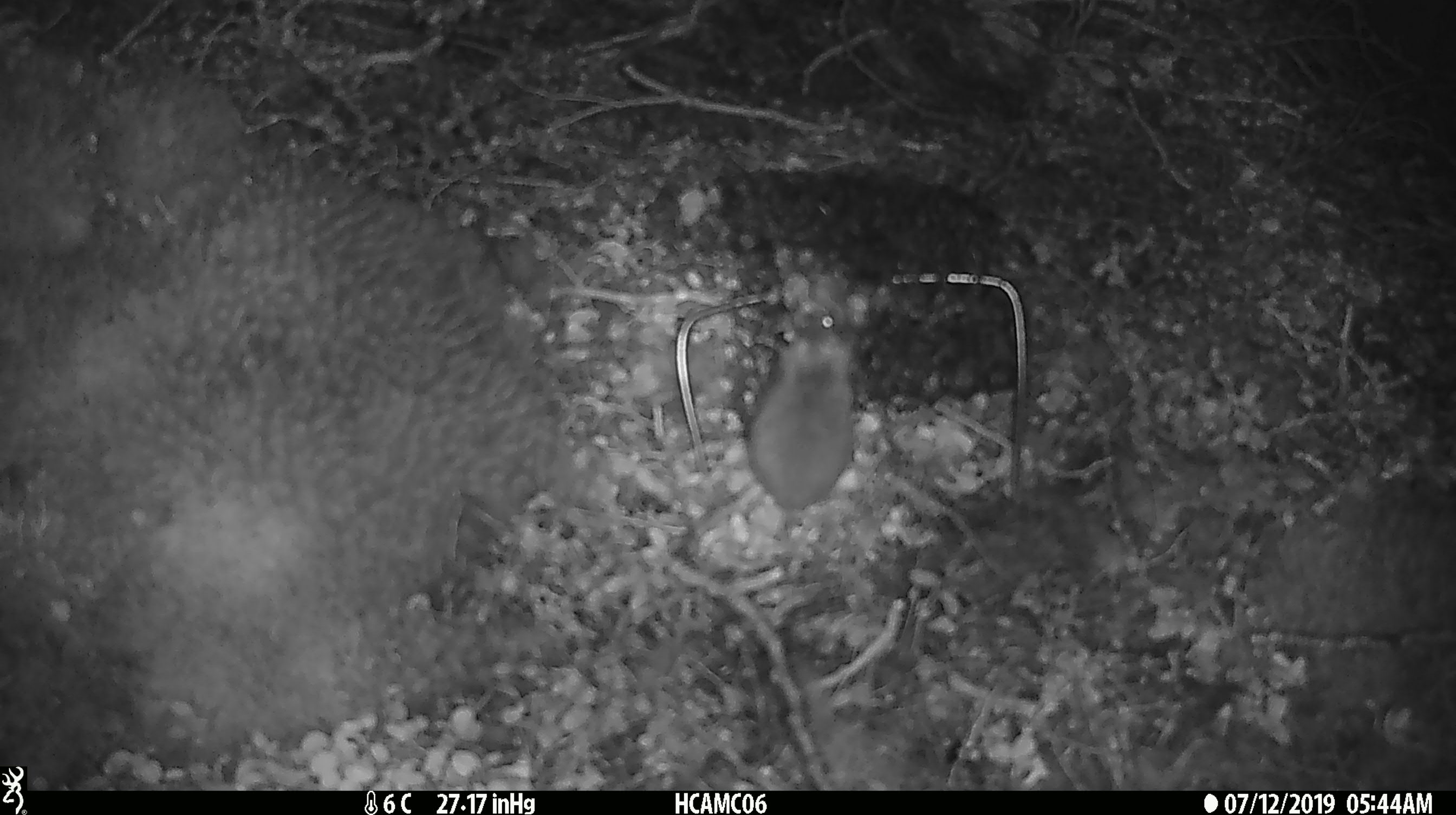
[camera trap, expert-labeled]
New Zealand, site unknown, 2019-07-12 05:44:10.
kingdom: Animalia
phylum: Chordata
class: Mammalia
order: Rodentia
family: Muridae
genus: Mus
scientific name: Mus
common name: mouse